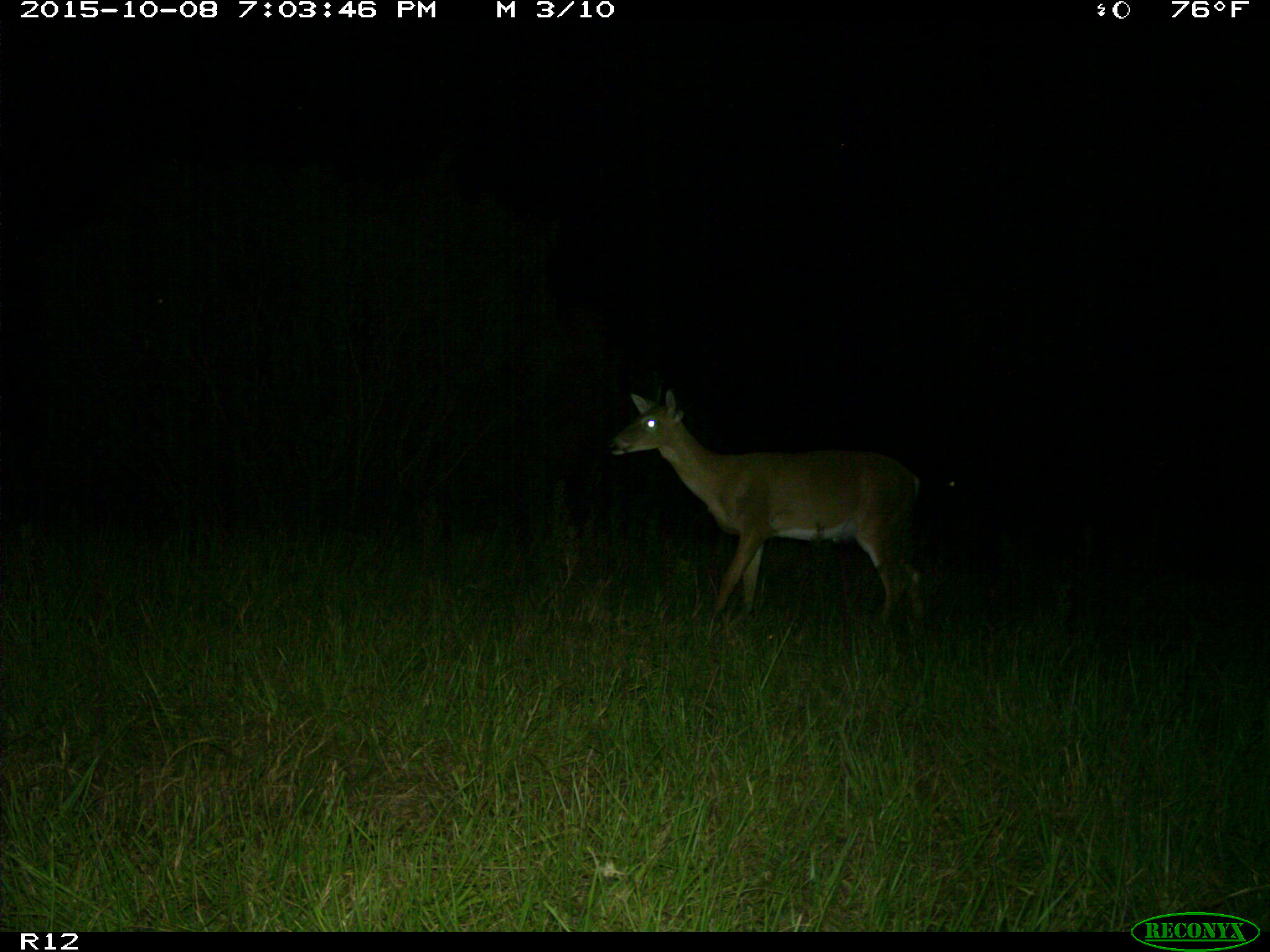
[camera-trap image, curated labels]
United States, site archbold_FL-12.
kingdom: Animalia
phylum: Chordata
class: Mammalia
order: Artiodactyla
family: Cervidae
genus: Odocoileus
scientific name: Odocoileus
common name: deer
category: unidentified deer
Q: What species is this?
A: Unidentified deer (deer) (Odocoileus).